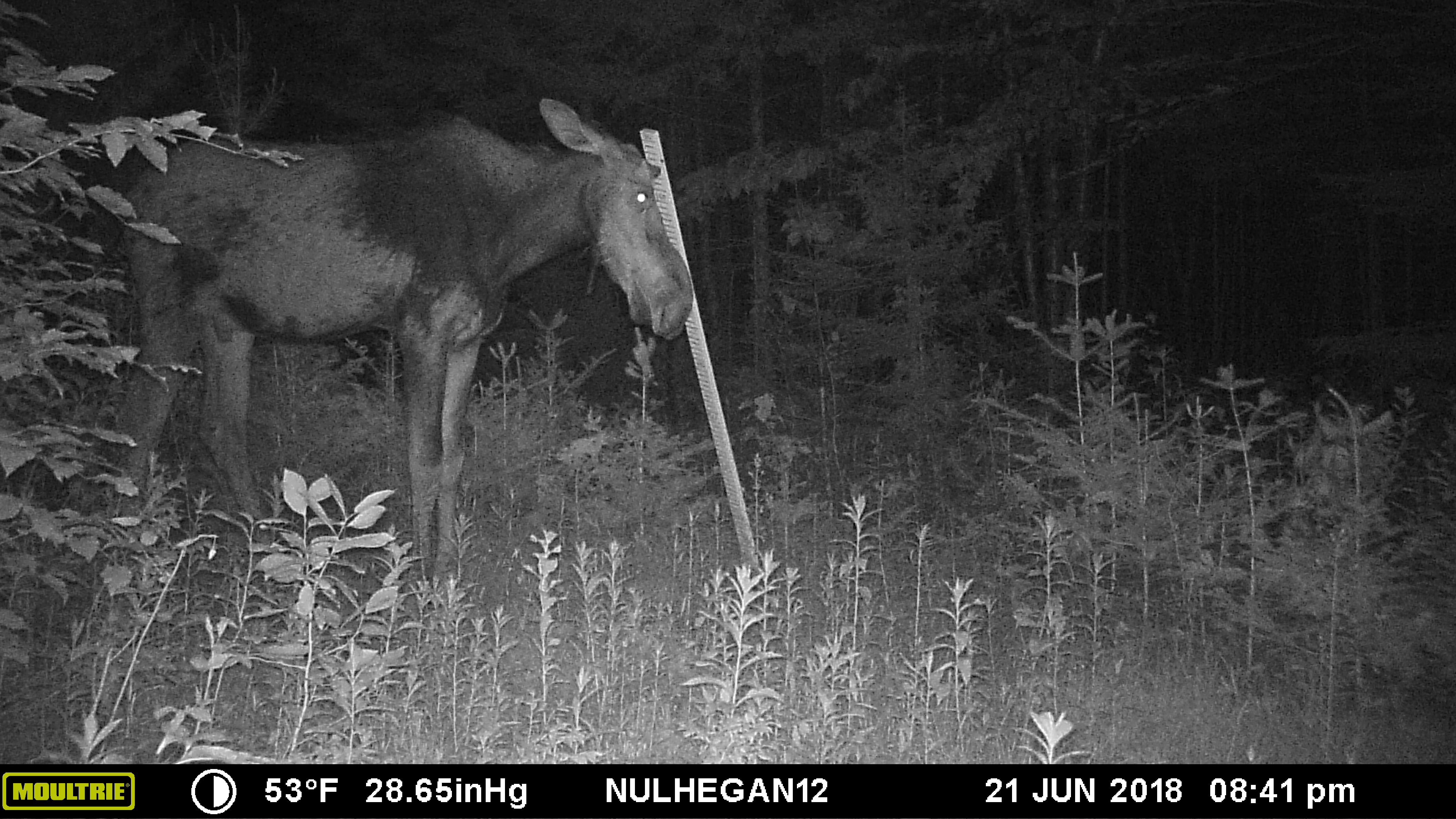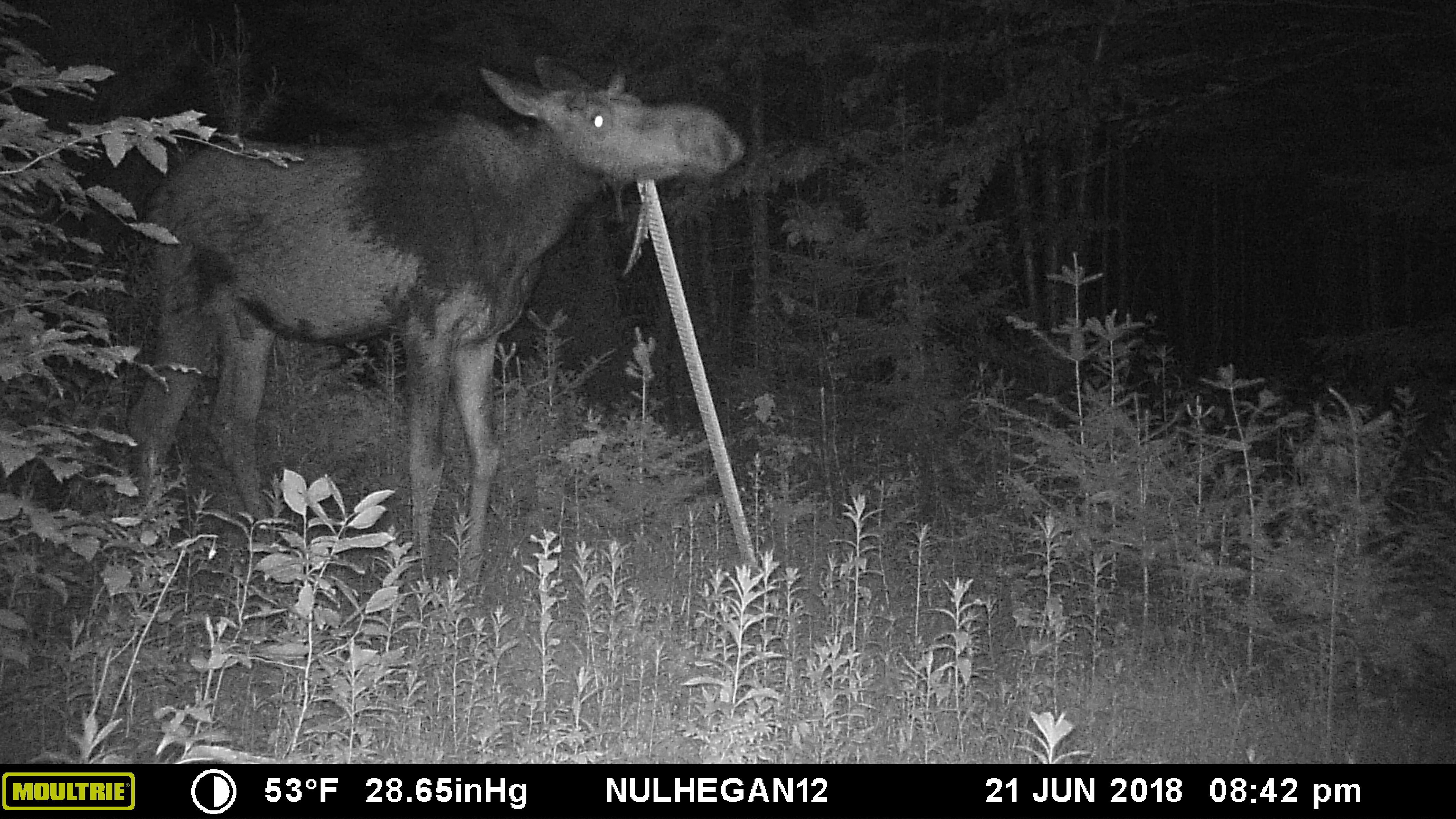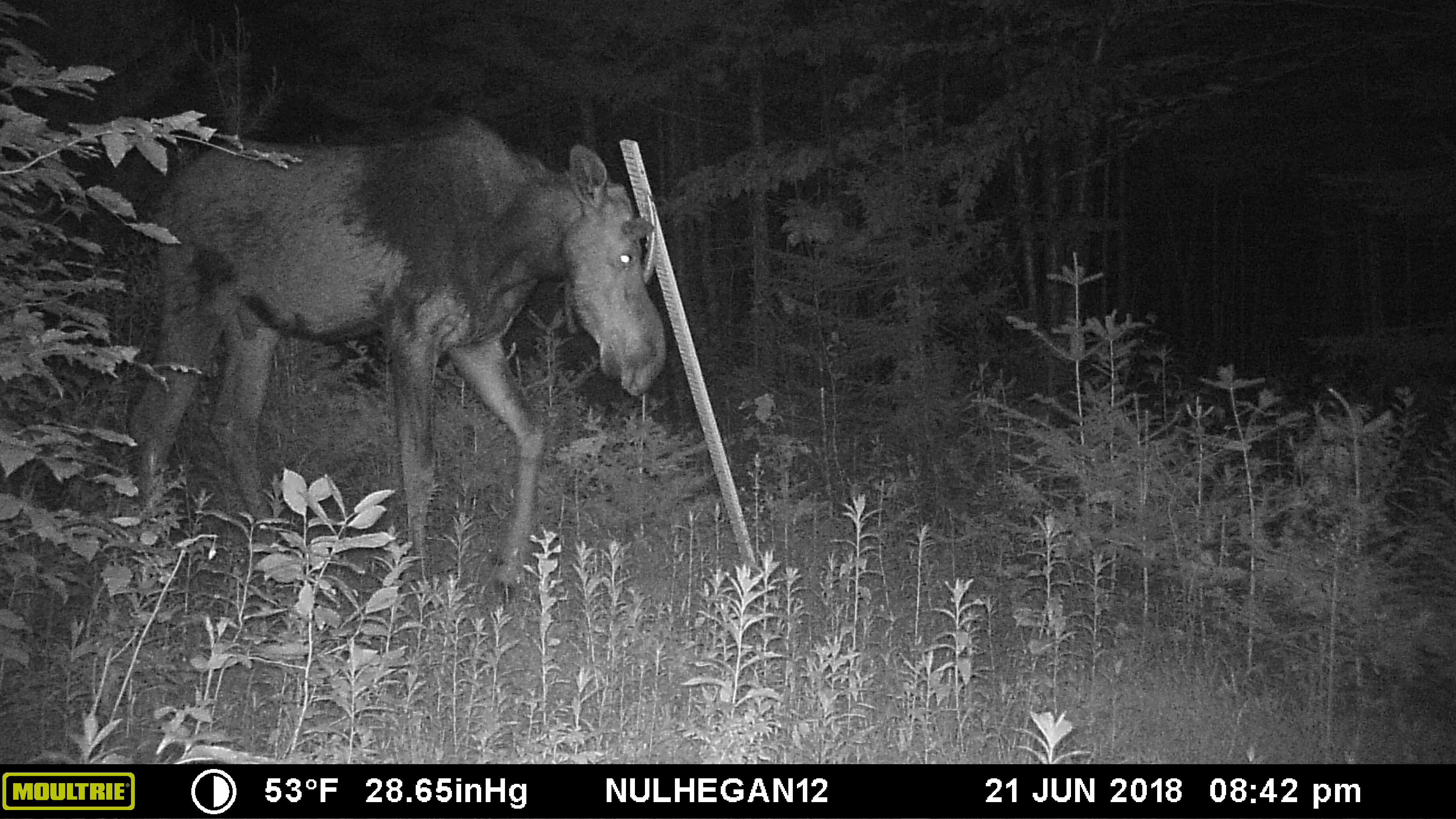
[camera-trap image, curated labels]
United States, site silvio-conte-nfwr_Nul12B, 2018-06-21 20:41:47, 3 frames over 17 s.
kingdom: Animalia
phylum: Chordata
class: Mammalia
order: Artiodactyla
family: Cervidae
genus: Alces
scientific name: Alces alces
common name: moose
Moose (Alces alces).